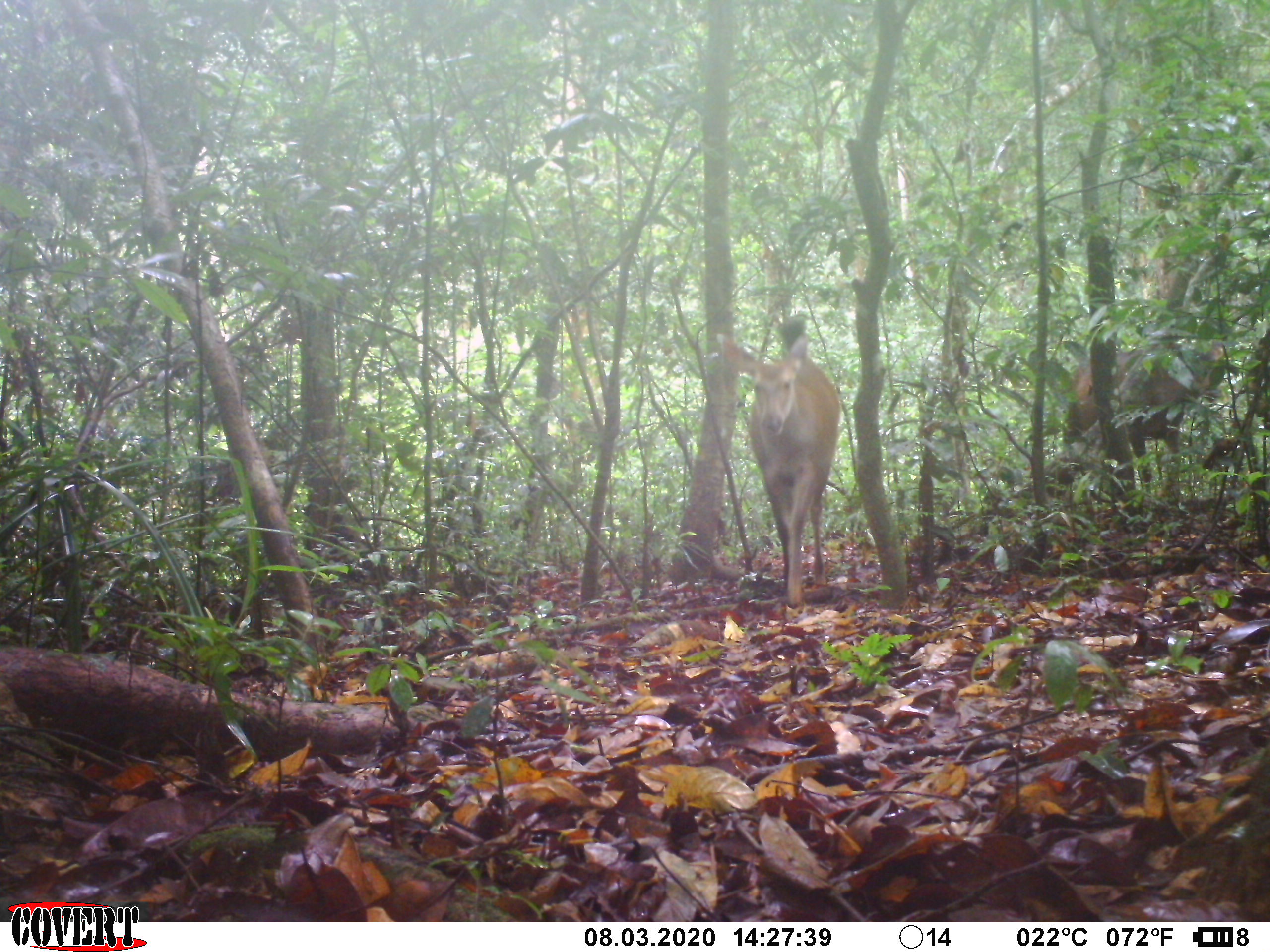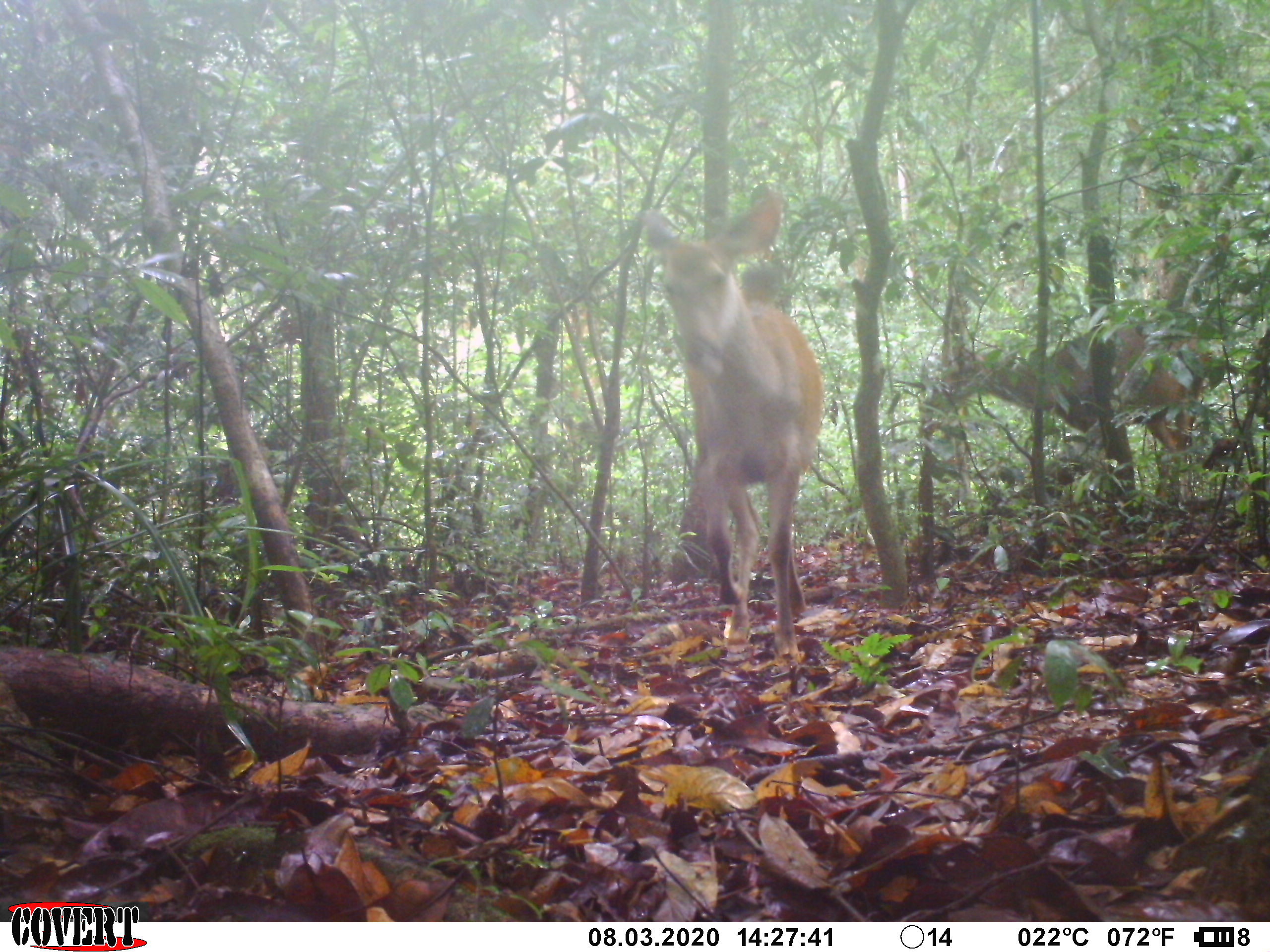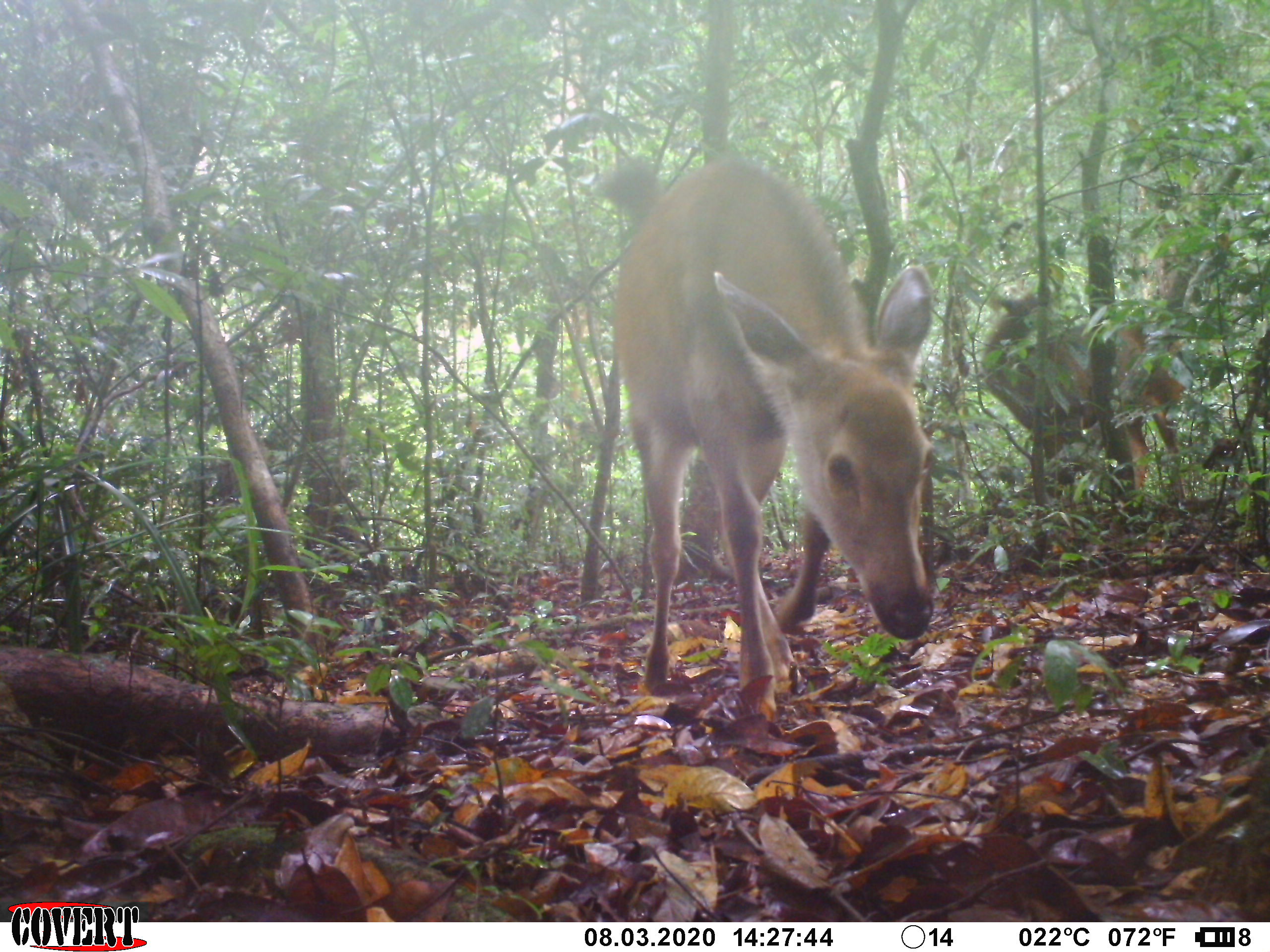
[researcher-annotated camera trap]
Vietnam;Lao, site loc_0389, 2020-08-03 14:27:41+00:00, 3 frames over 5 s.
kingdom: Animalia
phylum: Chordata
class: Mammalia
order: Artiodactyla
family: Cervidae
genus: Rusa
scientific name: Rusa unicolor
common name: sambar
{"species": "sambar (Rusa unicolor)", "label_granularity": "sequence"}